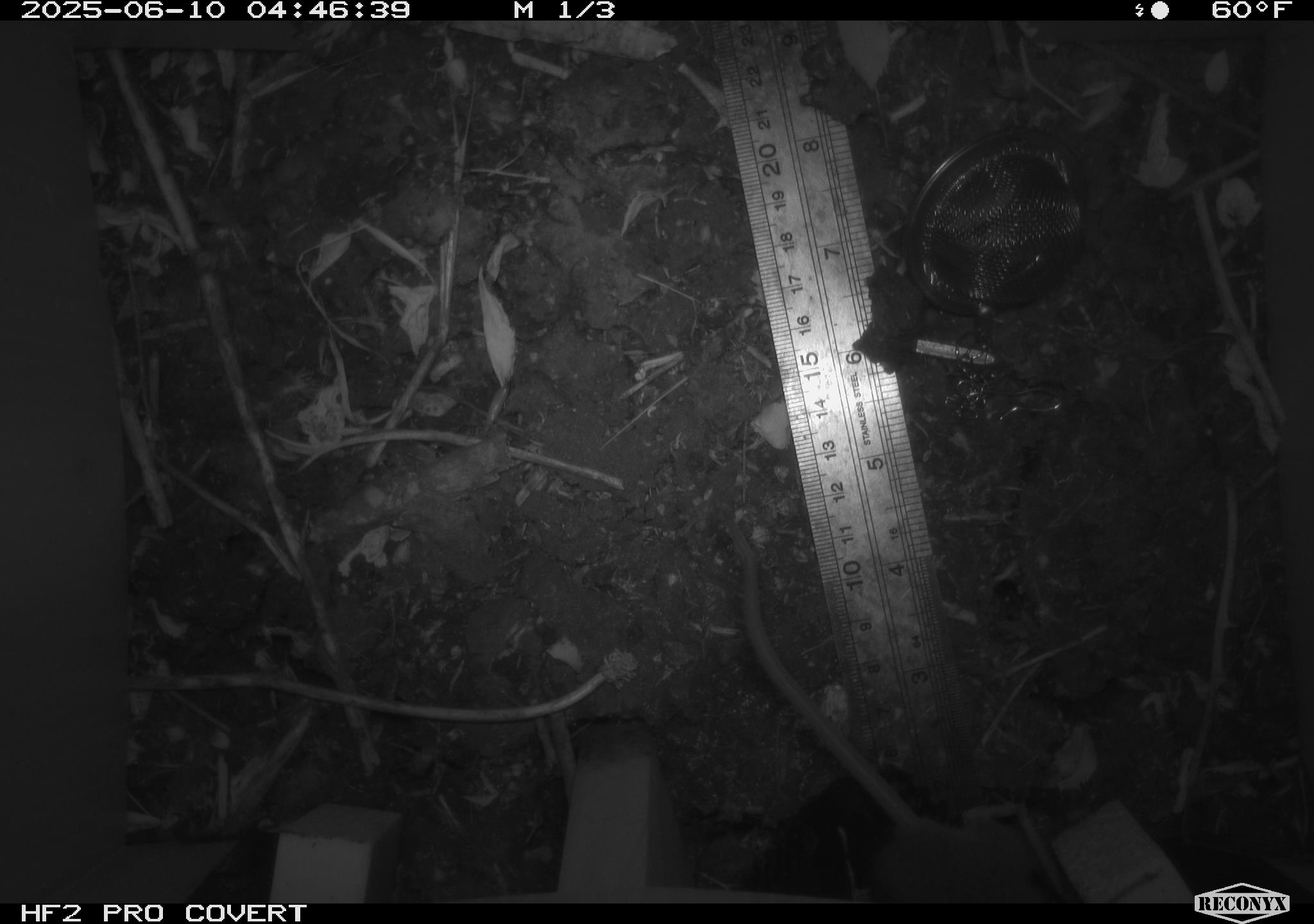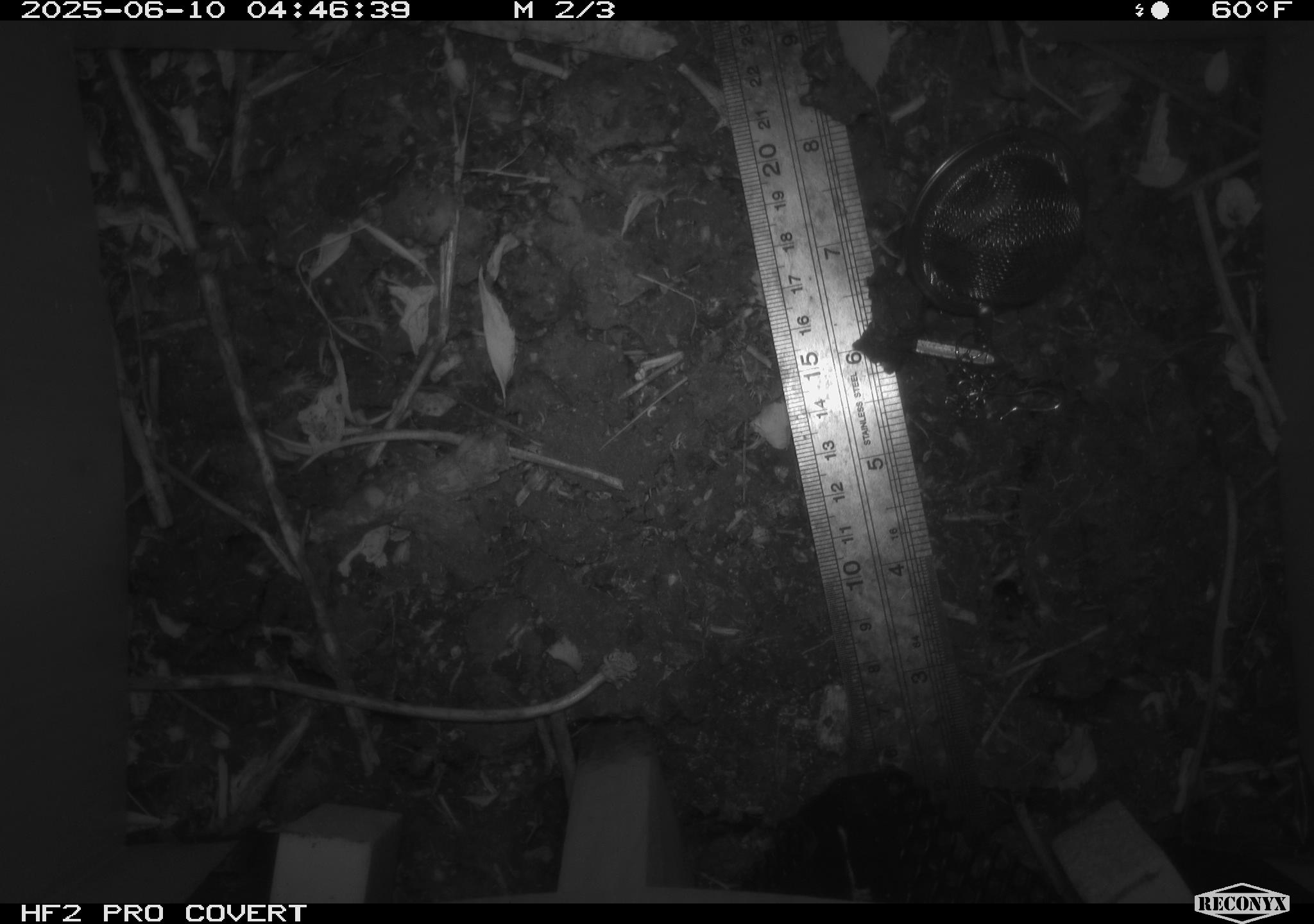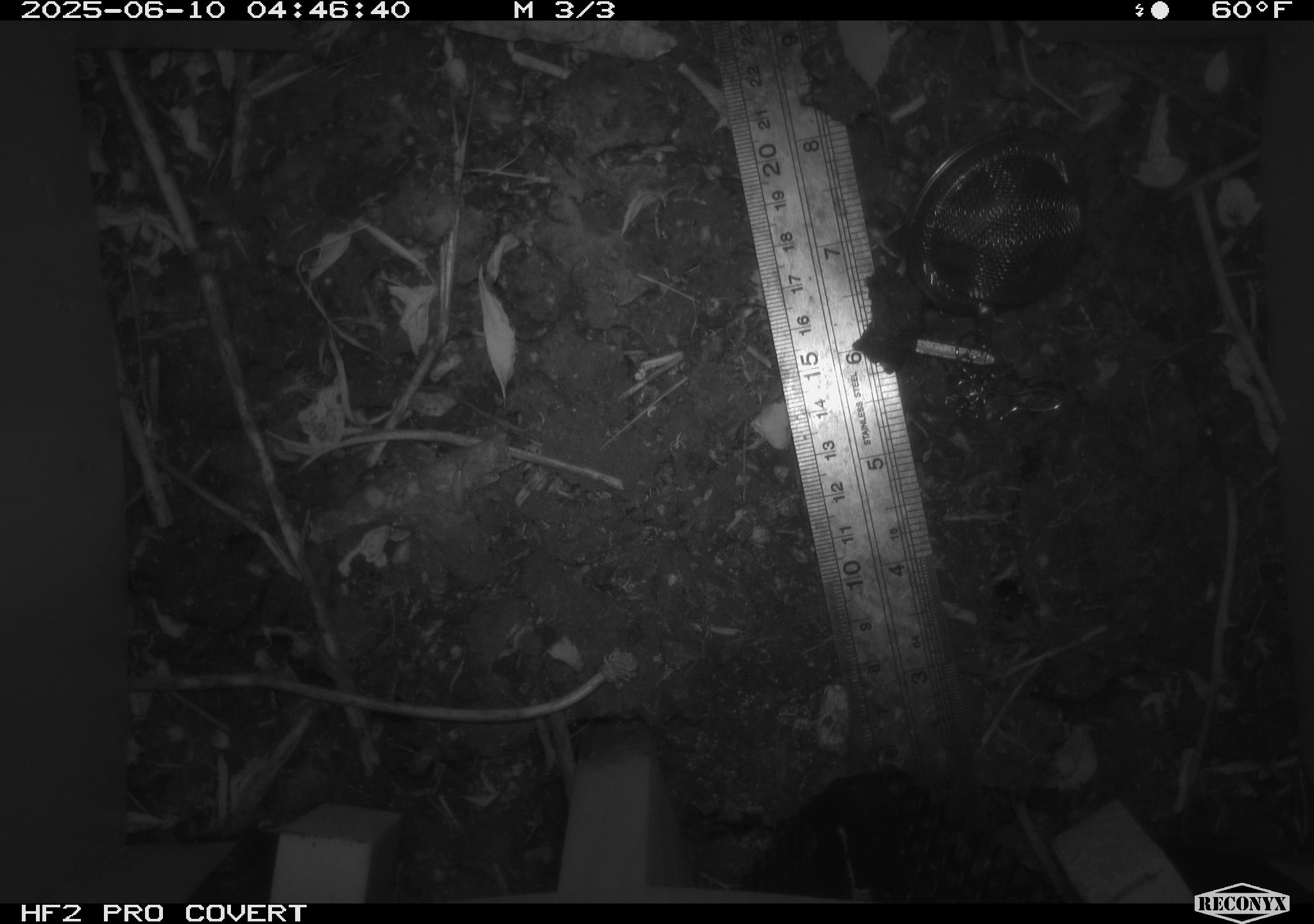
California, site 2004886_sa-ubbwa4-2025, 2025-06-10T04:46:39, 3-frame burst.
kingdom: Animalia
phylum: Chordata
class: Mammalia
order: Rodentia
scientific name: Rodentia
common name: rodent